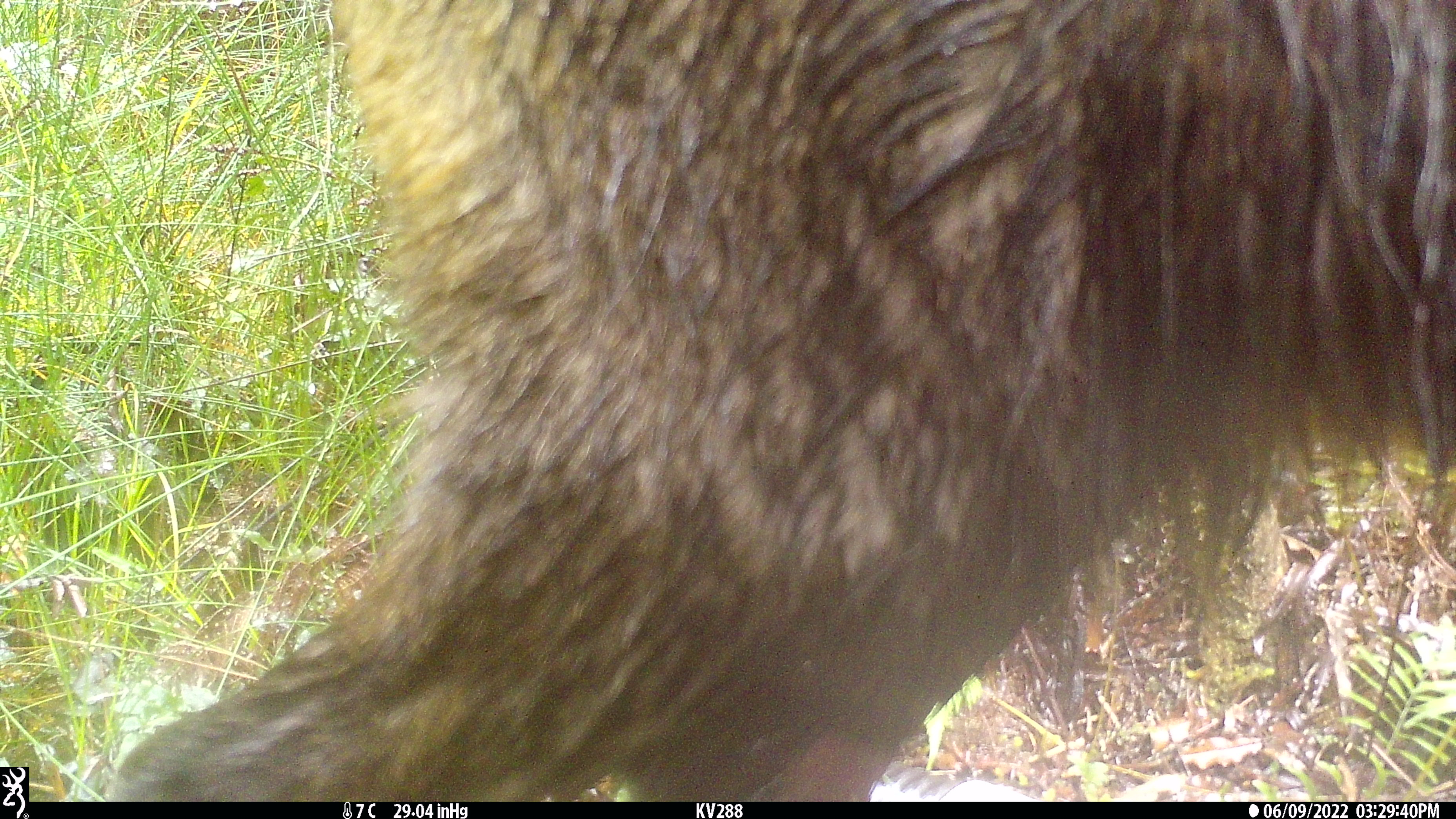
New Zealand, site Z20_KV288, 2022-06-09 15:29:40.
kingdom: Animalia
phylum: Chordata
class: Mammalia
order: Artiodactyla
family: Bovidae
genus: Rupicapra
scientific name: Rupicapra rupicapra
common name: alpine chamois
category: chamois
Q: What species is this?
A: Chamois (alpine chamois) (Rupicapra rupicapra).